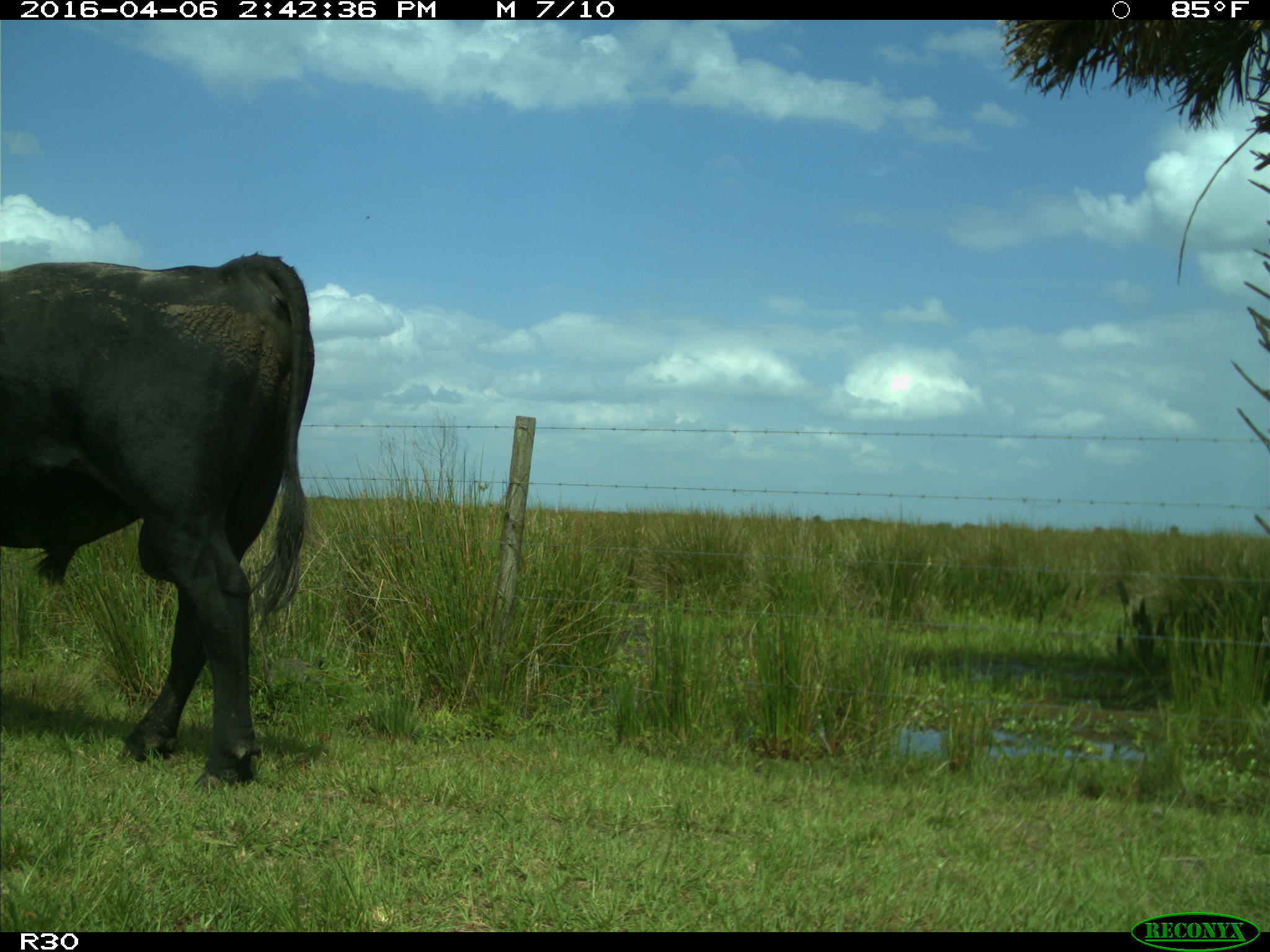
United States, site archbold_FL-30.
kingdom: Animalia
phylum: Chordata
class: Mammalia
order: Artiodactyla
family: Bovidae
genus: Bos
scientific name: Bos taurus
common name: domestic cow